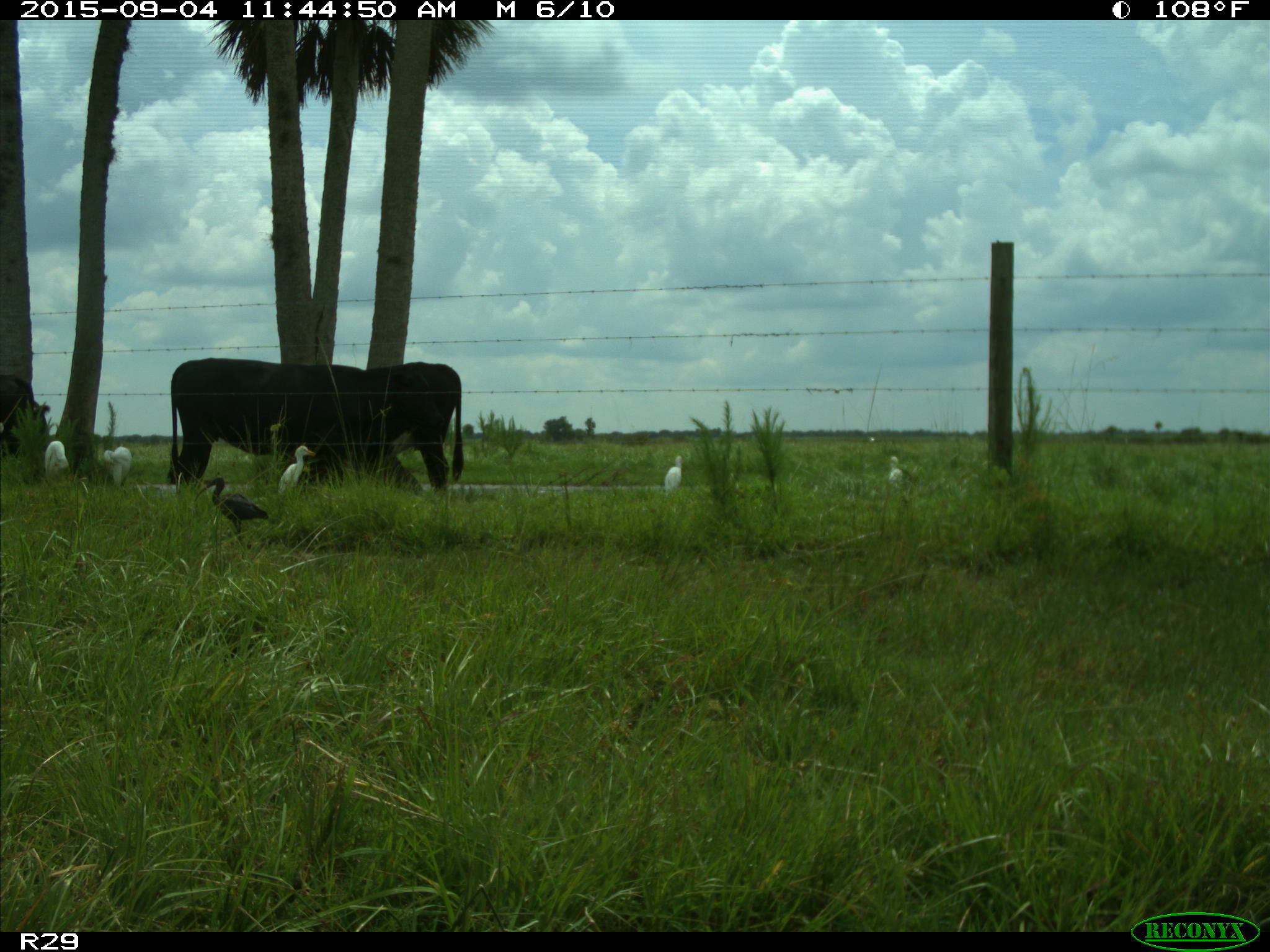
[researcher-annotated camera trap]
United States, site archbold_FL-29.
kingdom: Animalia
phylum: Chordata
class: Mammalia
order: Artiodactyla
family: Bovidae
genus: Bos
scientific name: Bos taurus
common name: domestic cow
Bos taurus (domestic cow).